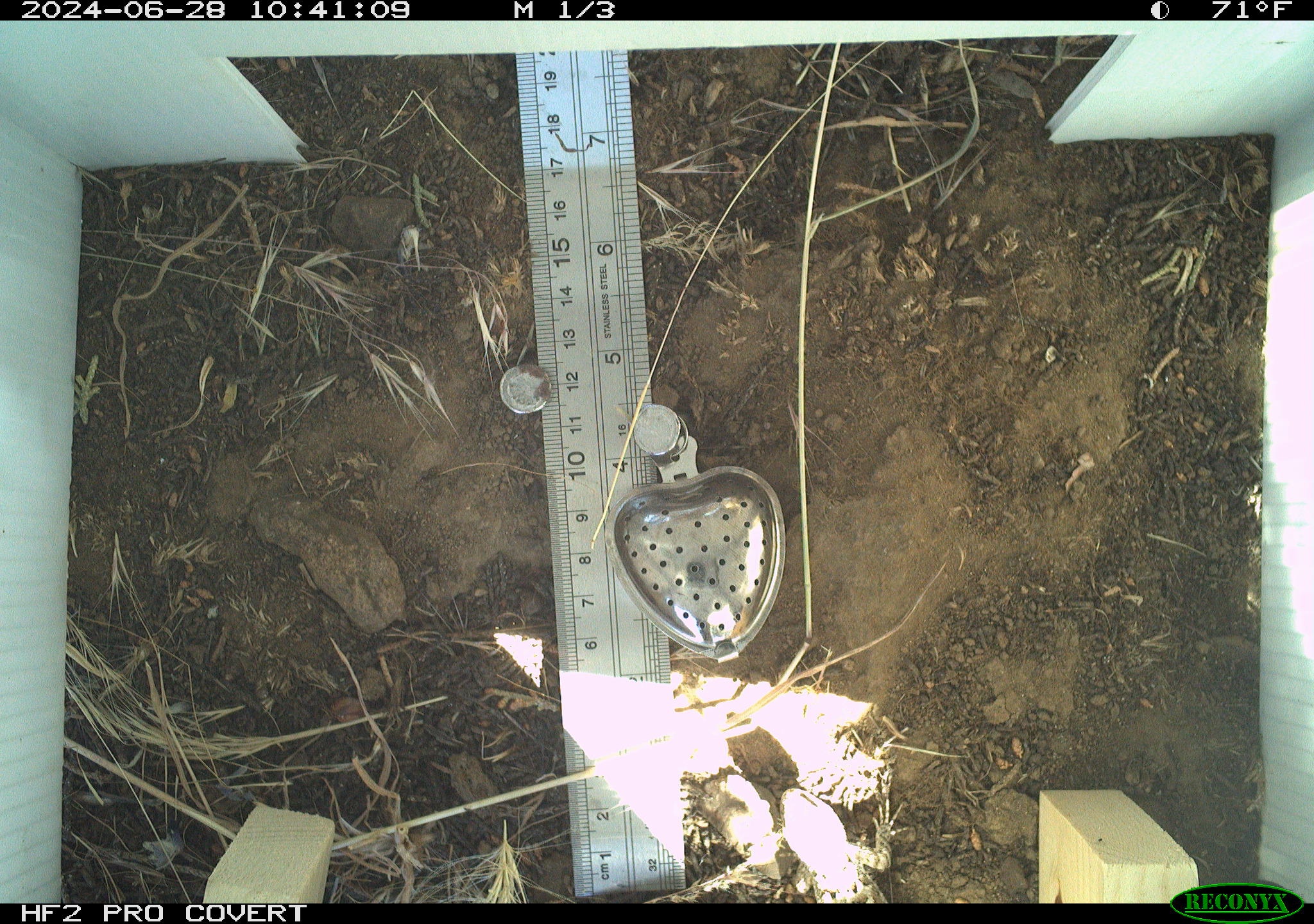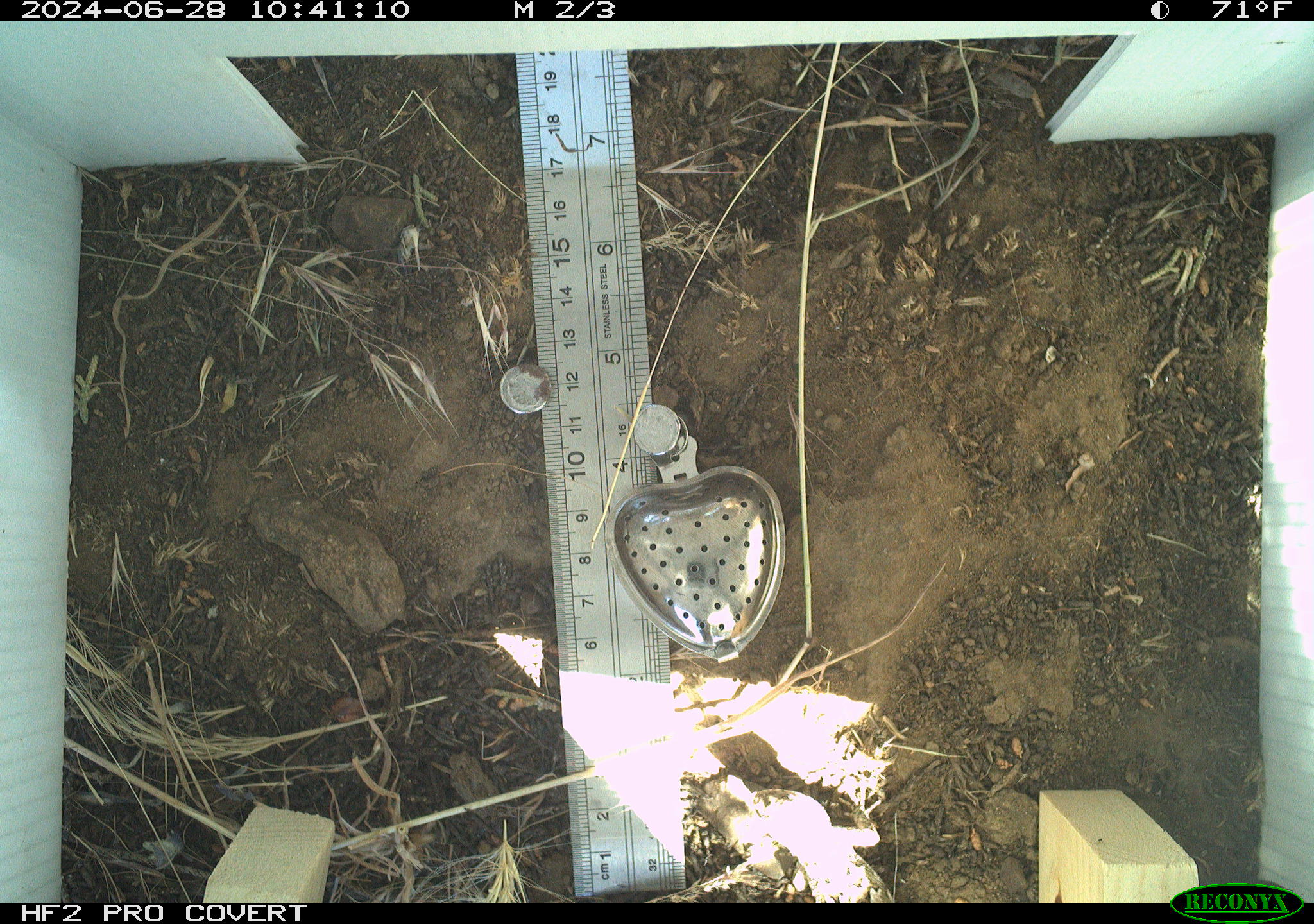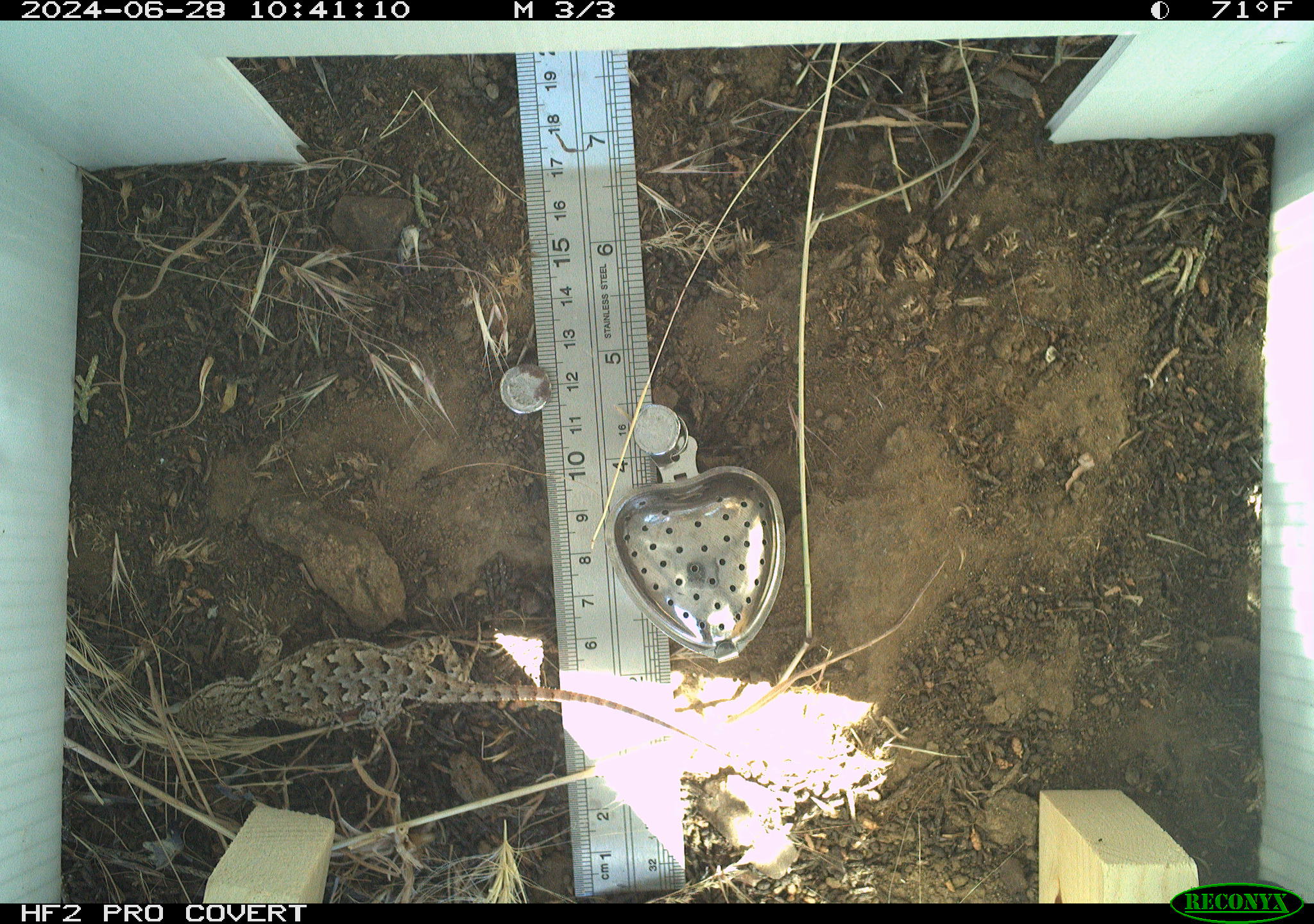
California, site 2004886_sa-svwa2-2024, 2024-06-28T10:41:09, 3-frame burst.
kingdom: Animalia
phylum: Chordata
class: Reptilia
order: Squamata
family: Phrynosomatidae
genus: Sceloporus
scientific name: Sceloporus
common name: spiny lizards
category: sceloporus species